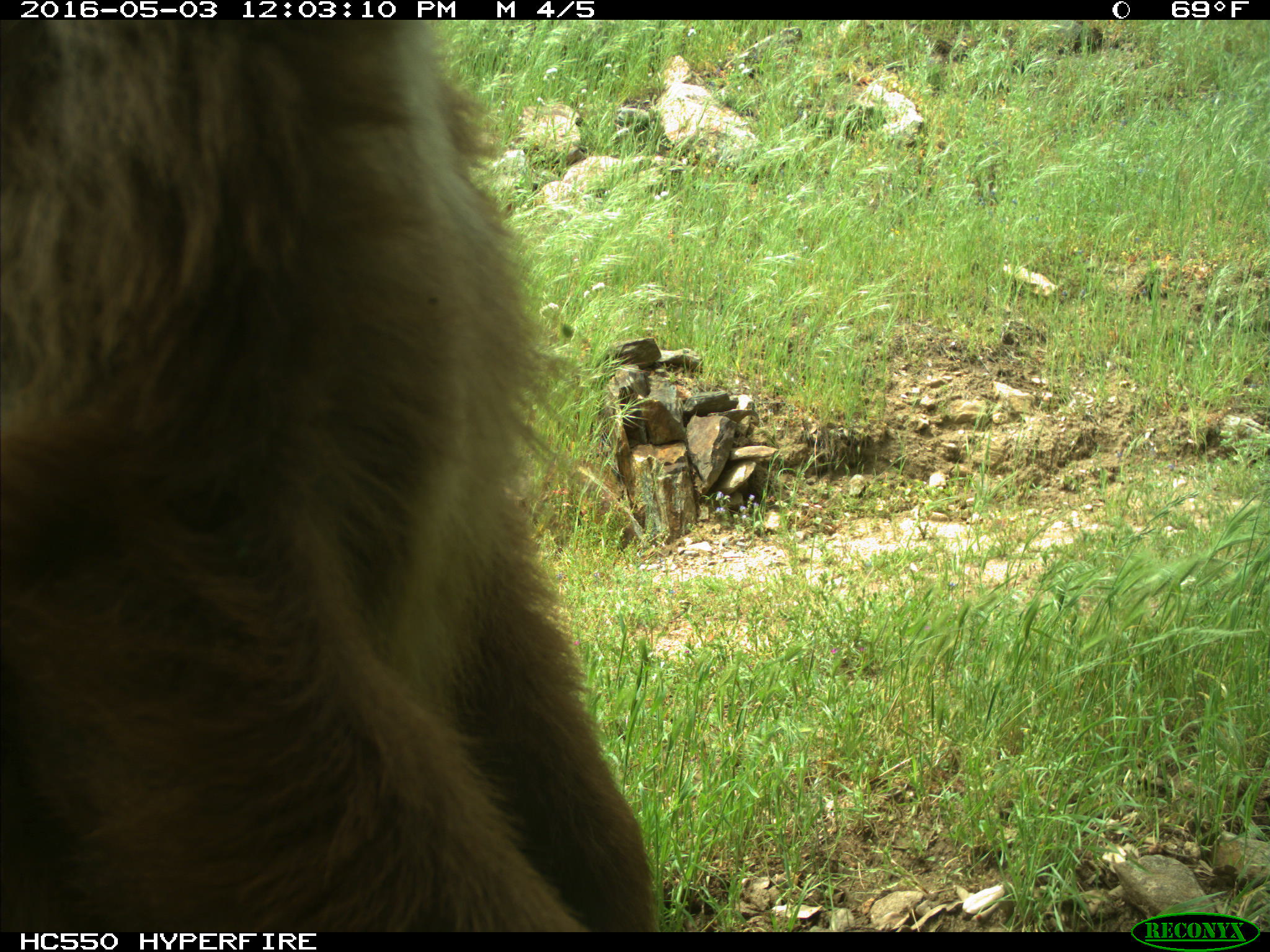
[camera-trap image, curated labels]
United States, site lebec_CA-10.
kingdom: Animalia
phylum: Chordata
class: Mammalia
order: Carnivora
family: Ursidae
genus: Ursus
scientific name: Ursus americanus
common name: american black bear